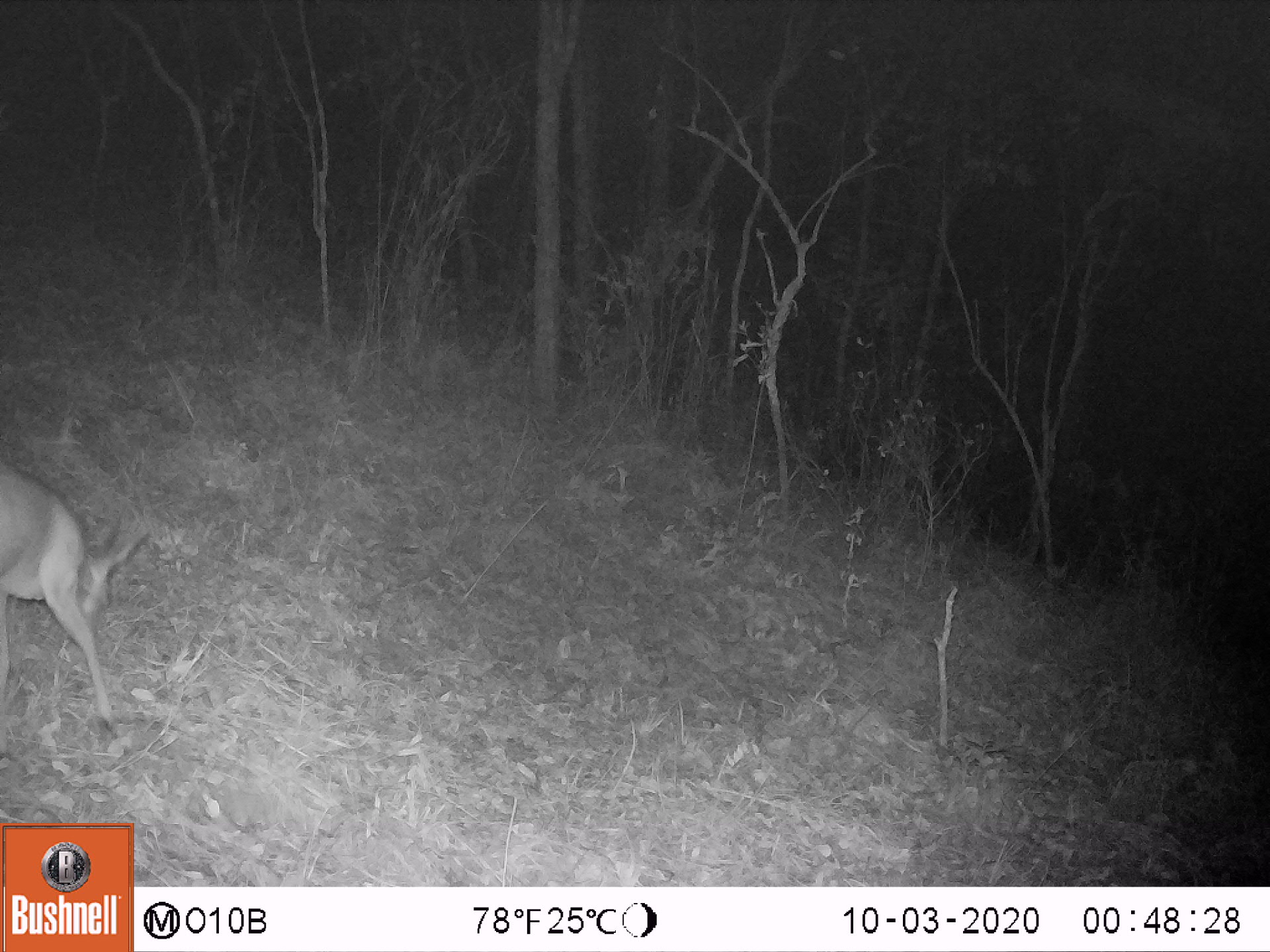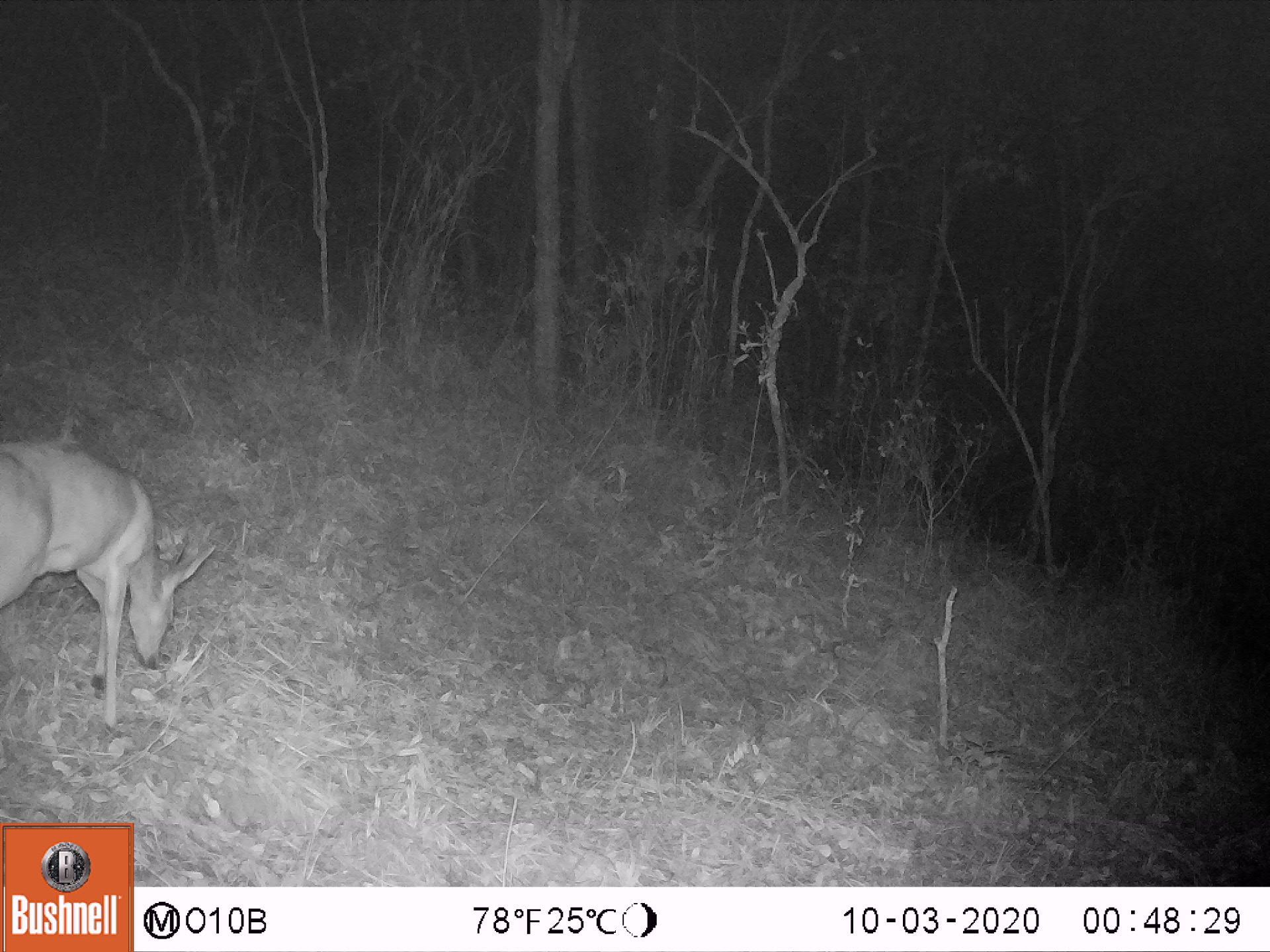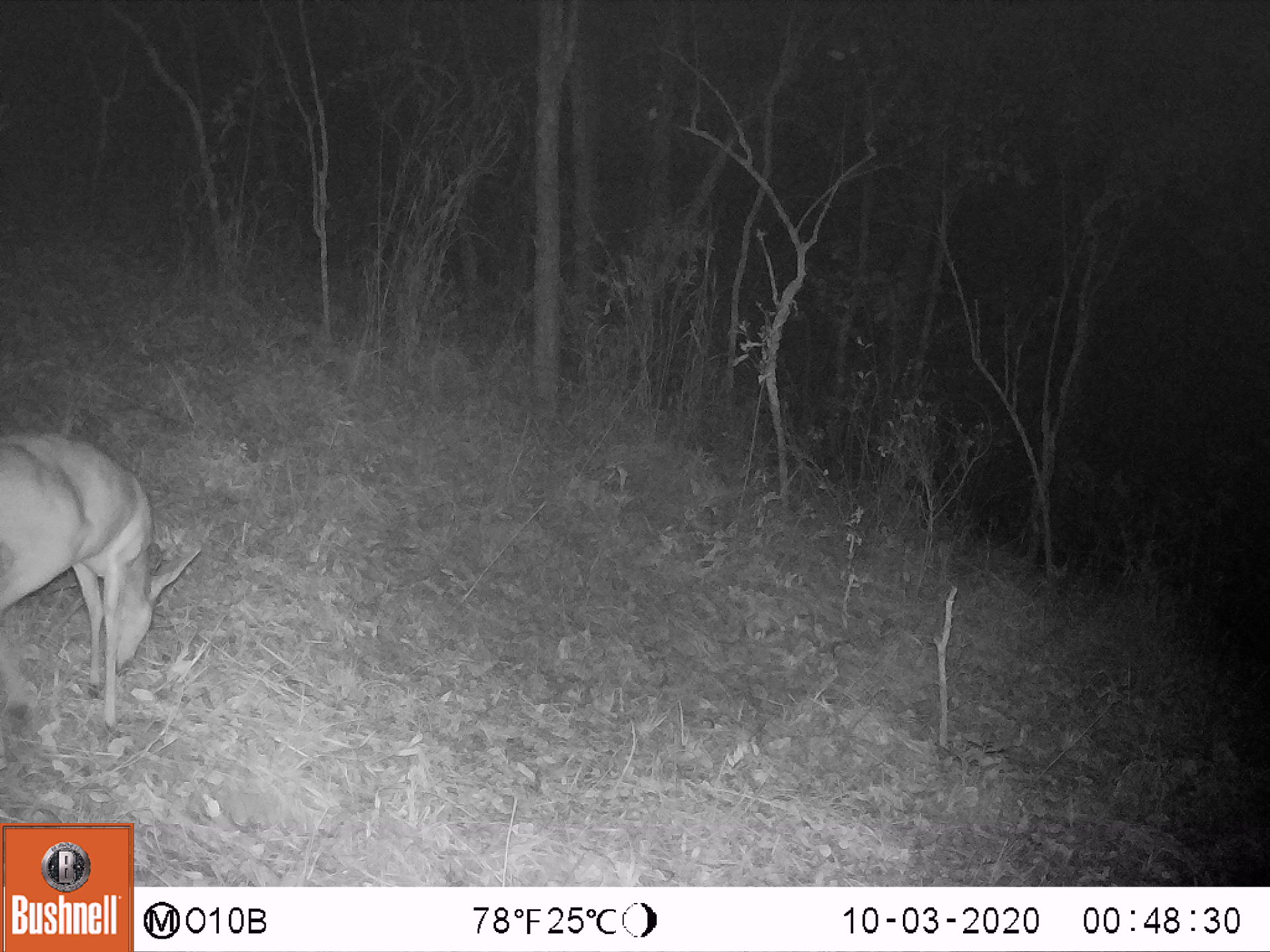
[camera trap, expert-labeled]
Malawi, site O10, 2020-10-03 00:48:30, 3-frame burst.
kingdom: Animalia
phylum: Chordata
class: Mammalia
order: Artiodactyla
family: Bovidae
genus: Sylvicapra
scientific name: Sylvicapra grimmia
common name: common duiker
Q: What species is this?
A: Common duiker (Sylvicapra grimmia).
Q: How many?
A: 1.